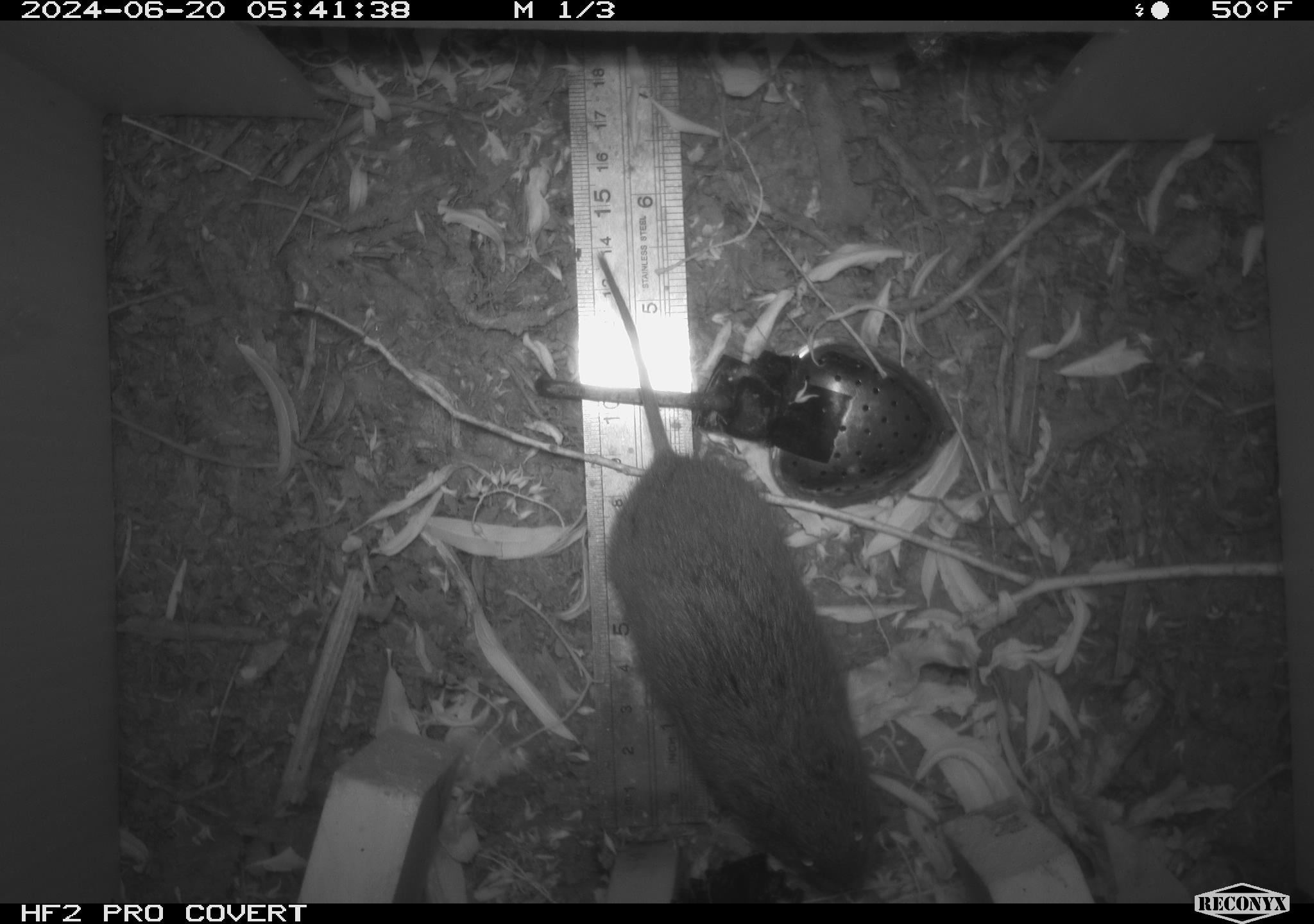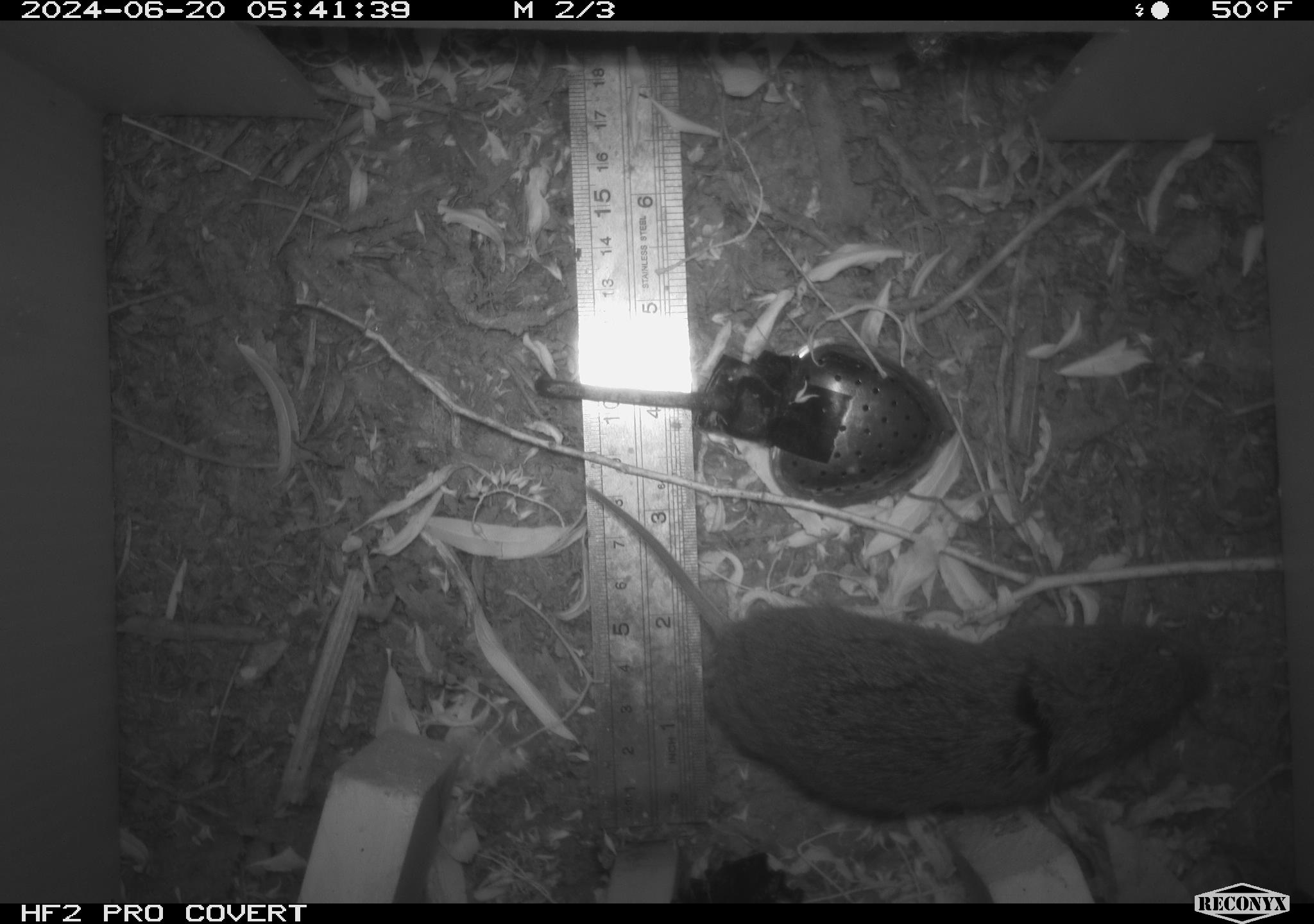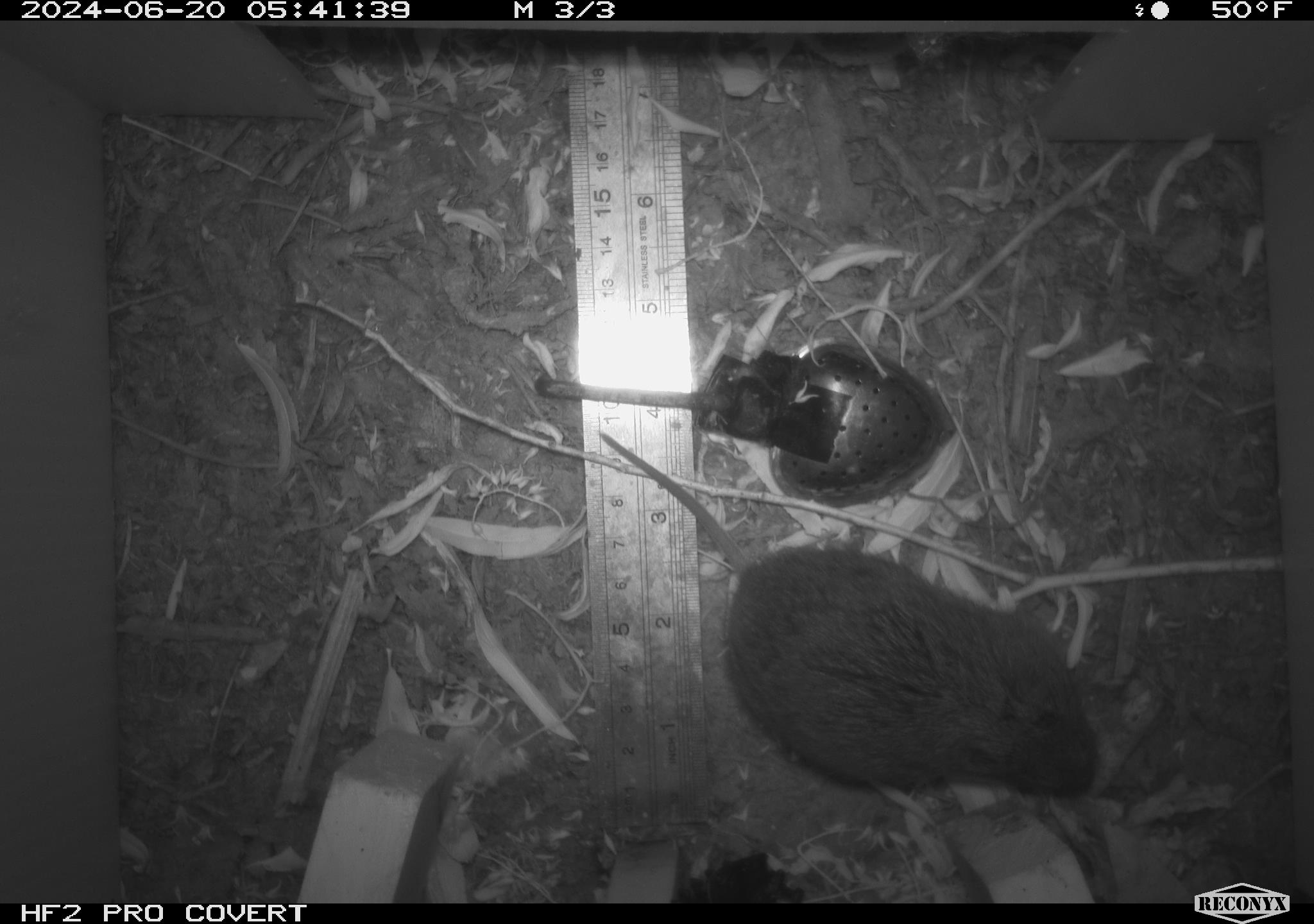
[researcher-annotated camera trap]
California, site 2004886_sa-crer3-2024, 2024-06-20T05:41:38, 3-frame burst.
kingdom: Animalia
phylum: Chordata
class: Mammalia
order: Rodentia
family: Cricetidae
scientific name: Arvicolinae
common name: voles, lemmings, and muskrats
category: arvicolinae subfamily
Arvicolinae subfamily (voles, lemmings, and muskrats) (Arvicolinae).